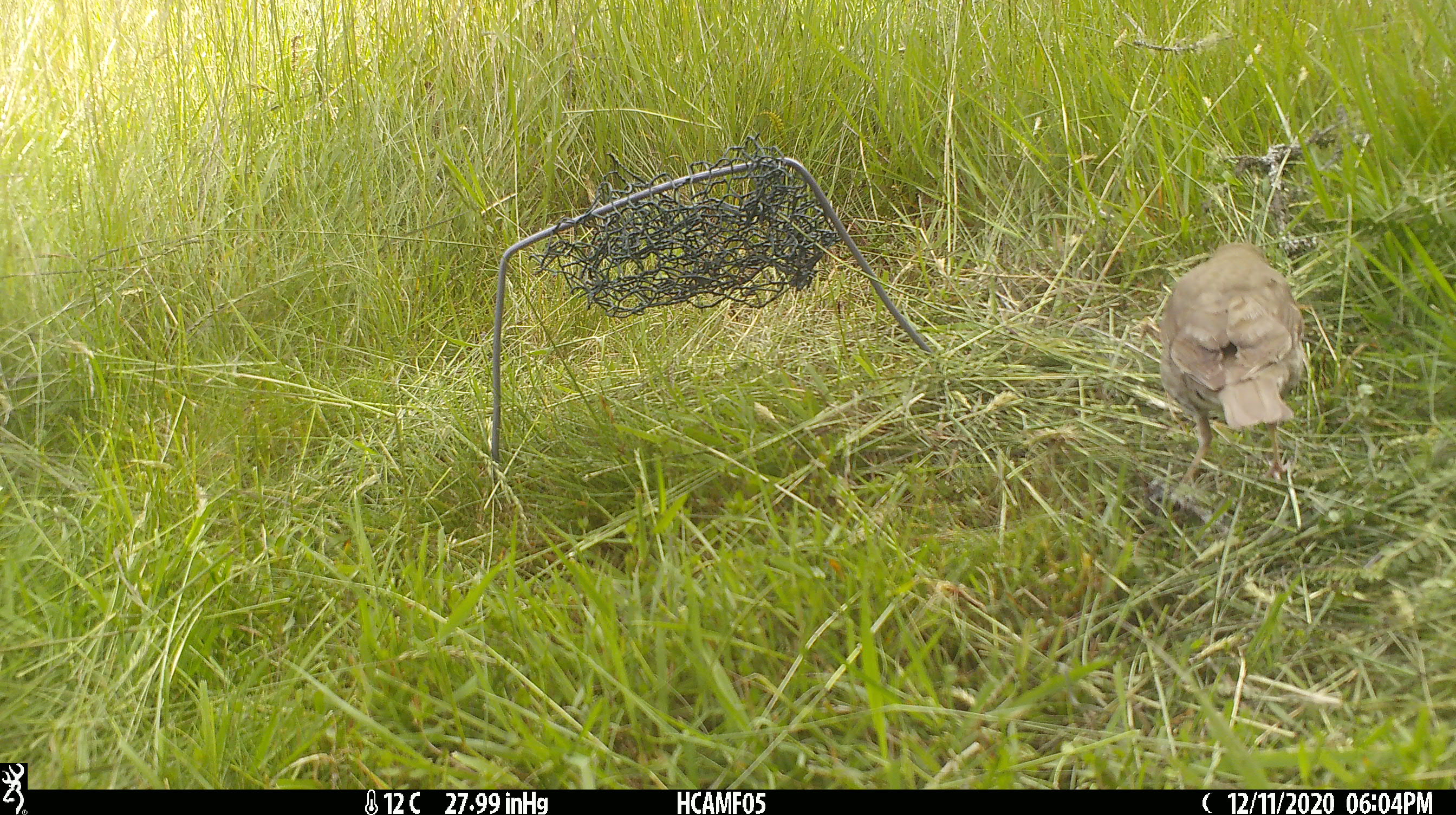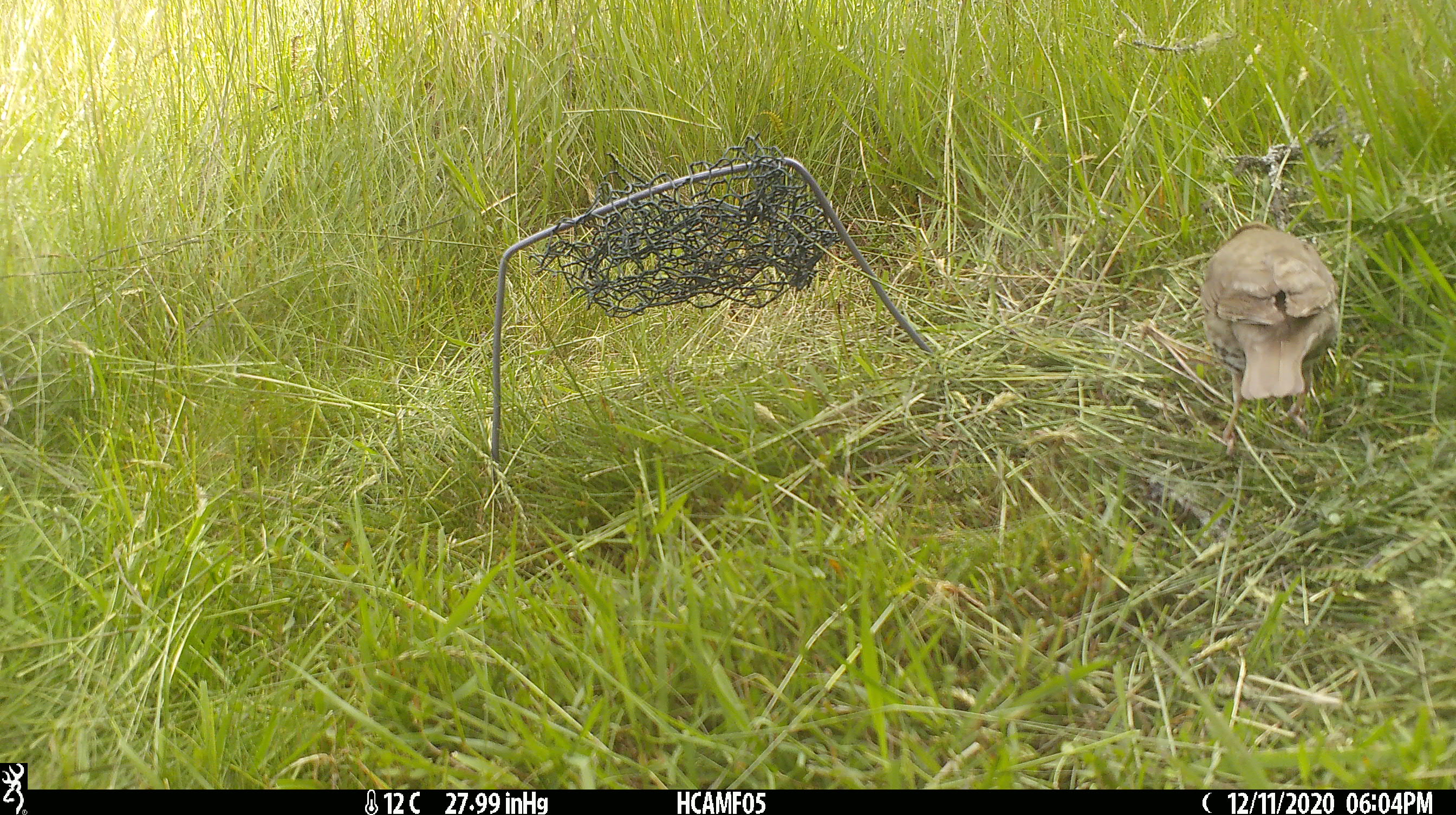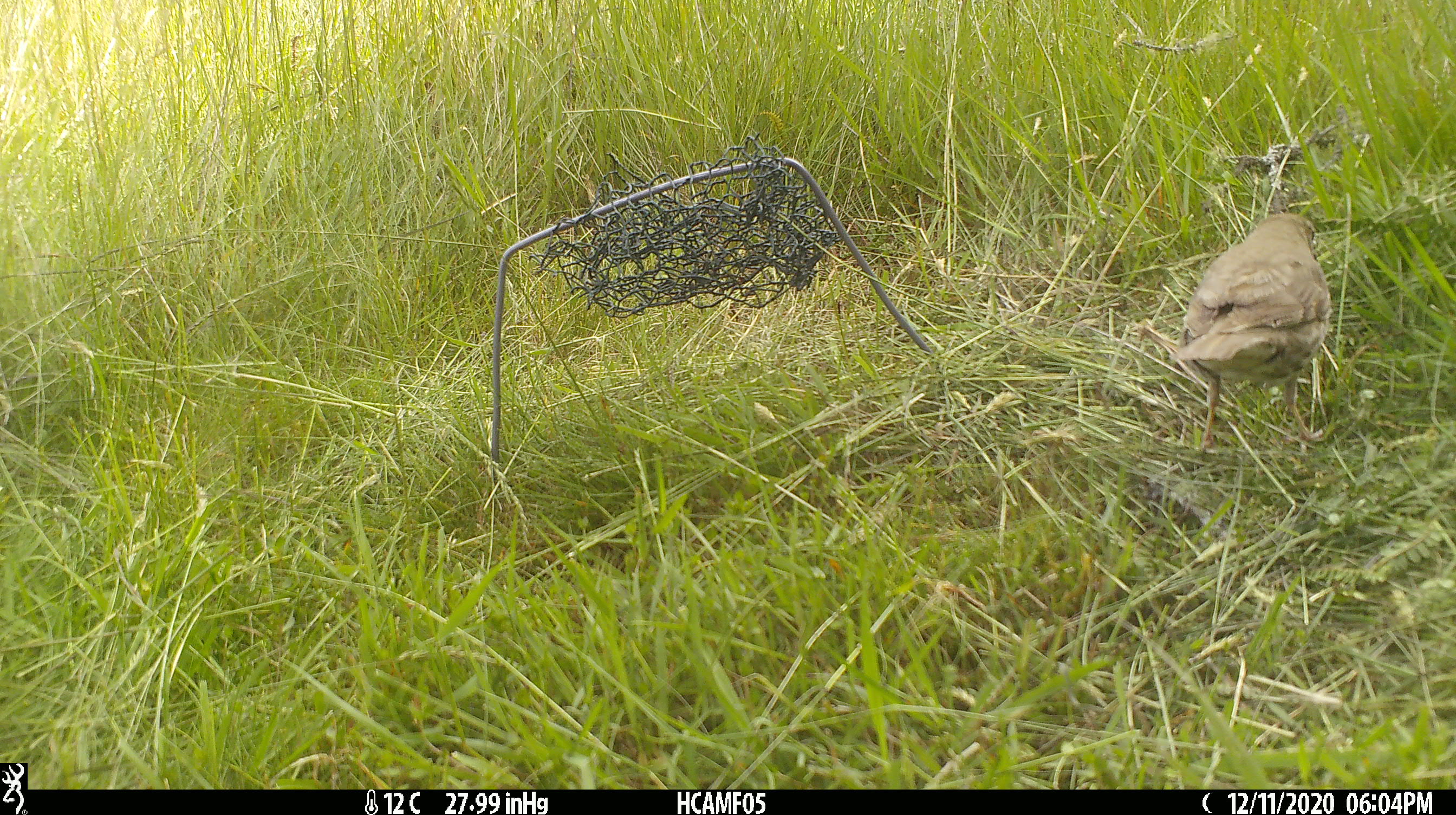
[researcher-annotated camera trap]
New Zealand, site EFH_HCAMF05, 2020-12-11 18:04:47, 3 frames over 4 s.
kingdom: Animalia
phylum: Chordata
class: Aves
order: Passeriformes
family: Turdidae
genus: Turdus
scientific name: Turdus philomelos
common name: song thrush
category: thrush